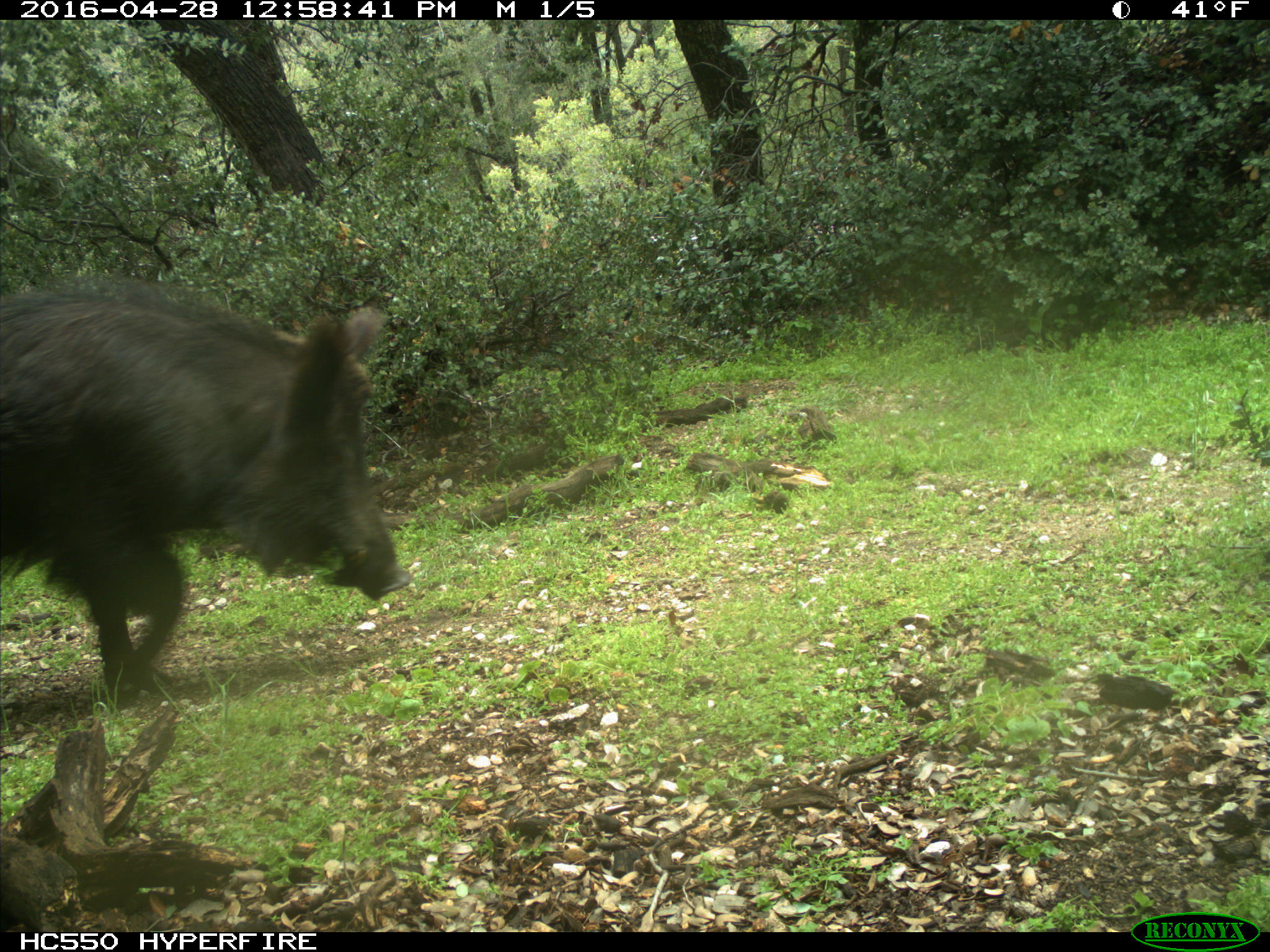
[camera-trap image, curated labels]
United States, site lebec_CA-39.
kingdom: Animalia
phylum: Chordata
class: Mammalia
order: Artiodactyla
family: Suidae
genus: Sus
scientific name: Sus scrofa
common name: wild boar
Sus scrofa (wild boar).